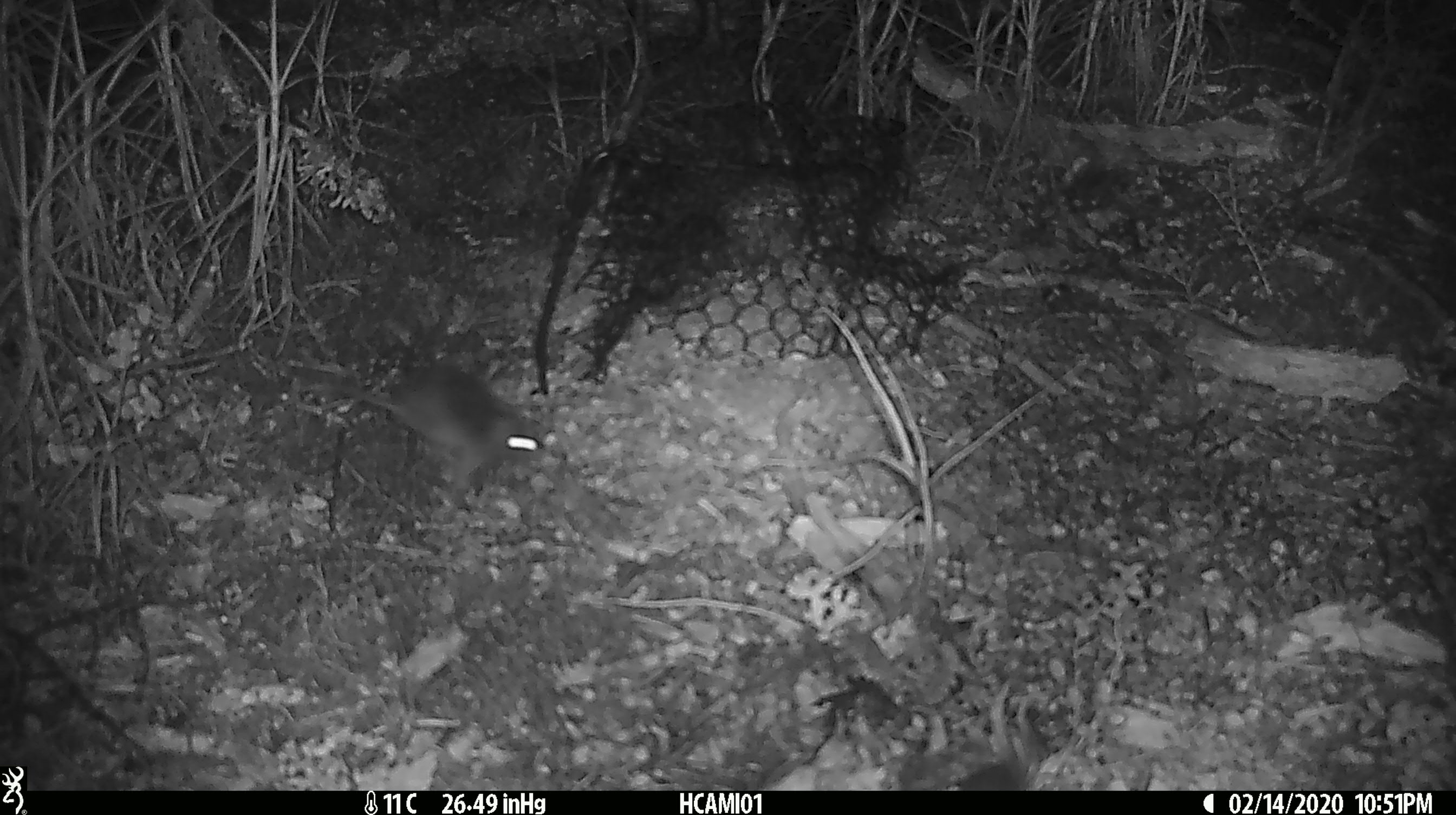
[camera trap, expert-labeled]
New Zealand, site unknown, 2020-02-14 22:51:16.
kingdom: Animalia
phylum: Chordata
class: Mammalia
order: Rodentia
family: Muridae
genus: Mus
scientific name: Mus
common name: mouse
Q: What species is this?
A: Mouse (Mus).